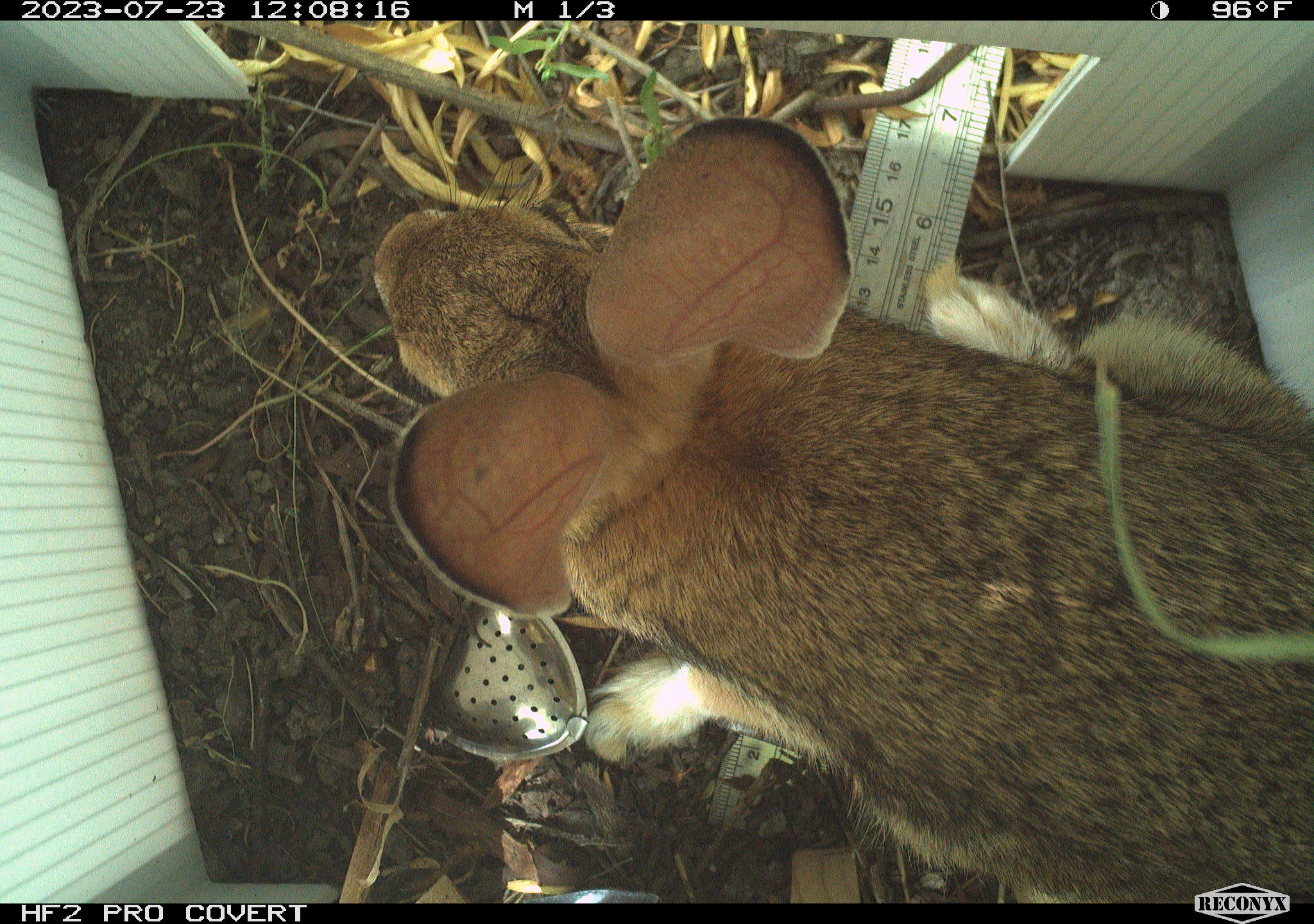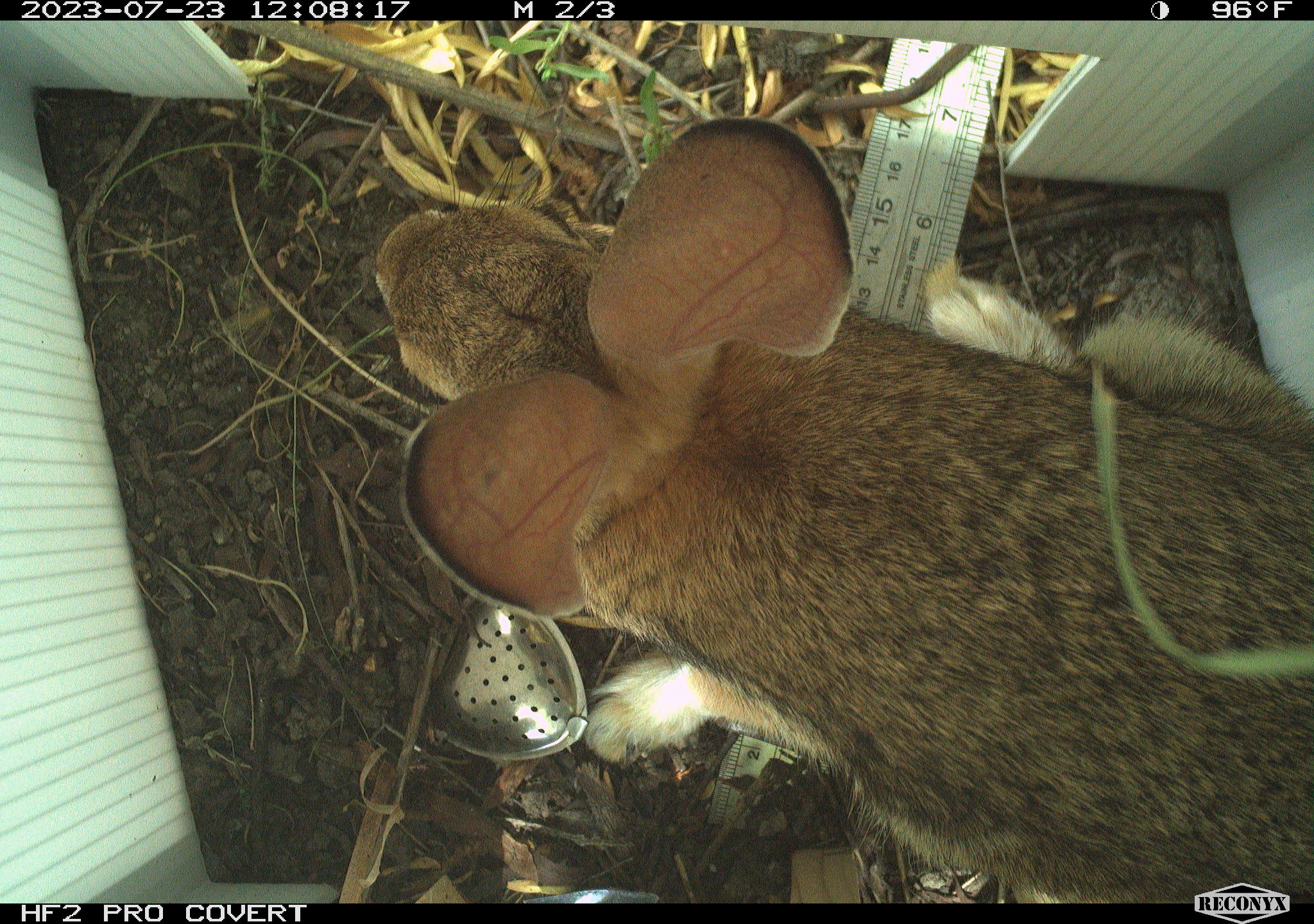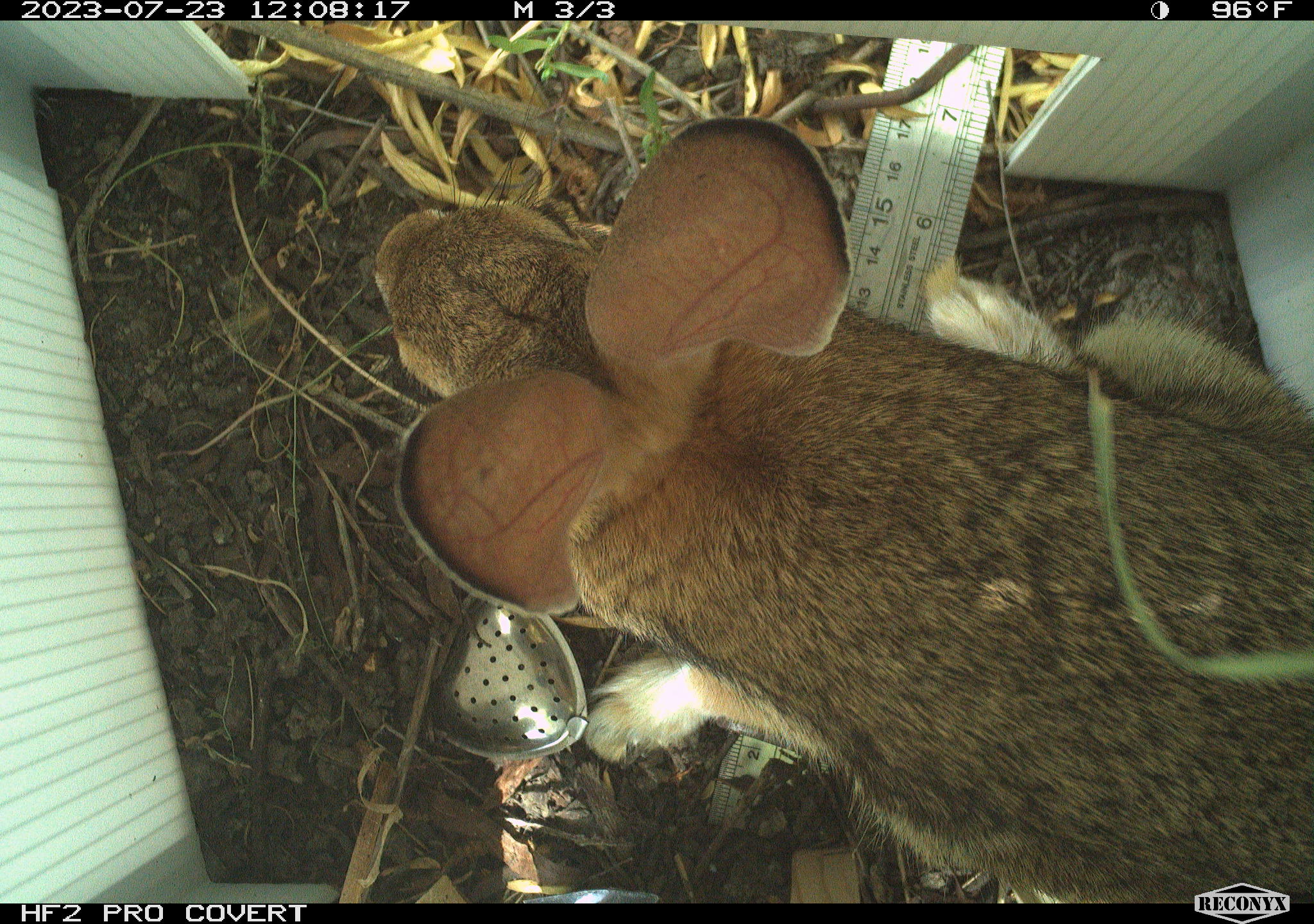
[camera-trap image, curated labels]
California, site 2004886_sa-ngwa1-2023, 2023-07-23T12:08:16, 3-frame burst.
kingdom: Animalia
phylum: Chordata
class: Mammalia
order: Lagomorpha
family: Leporidae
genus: Sylvilagus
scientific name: Sylvilagus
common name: cottontail rabbits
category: sylvilagus species